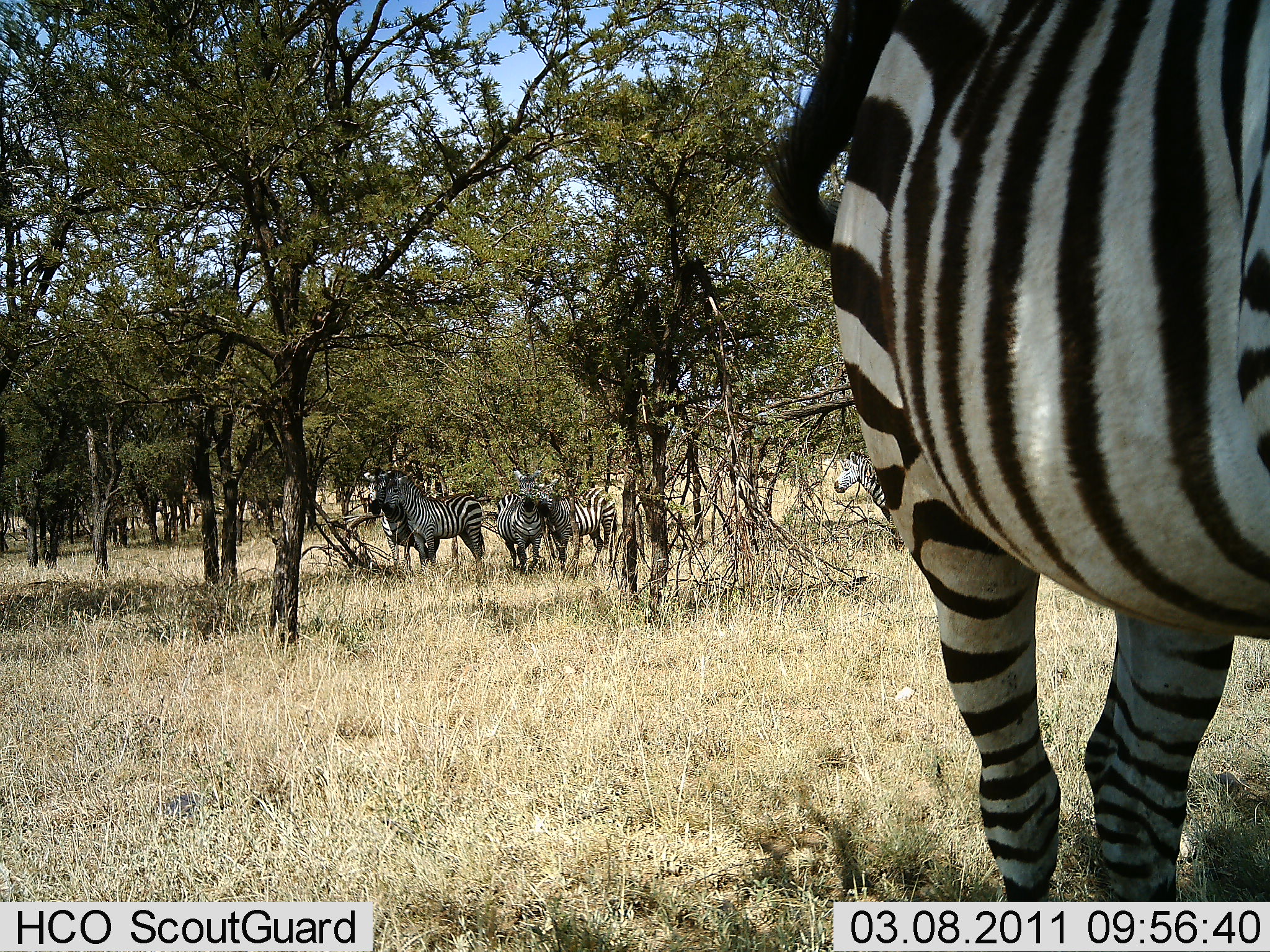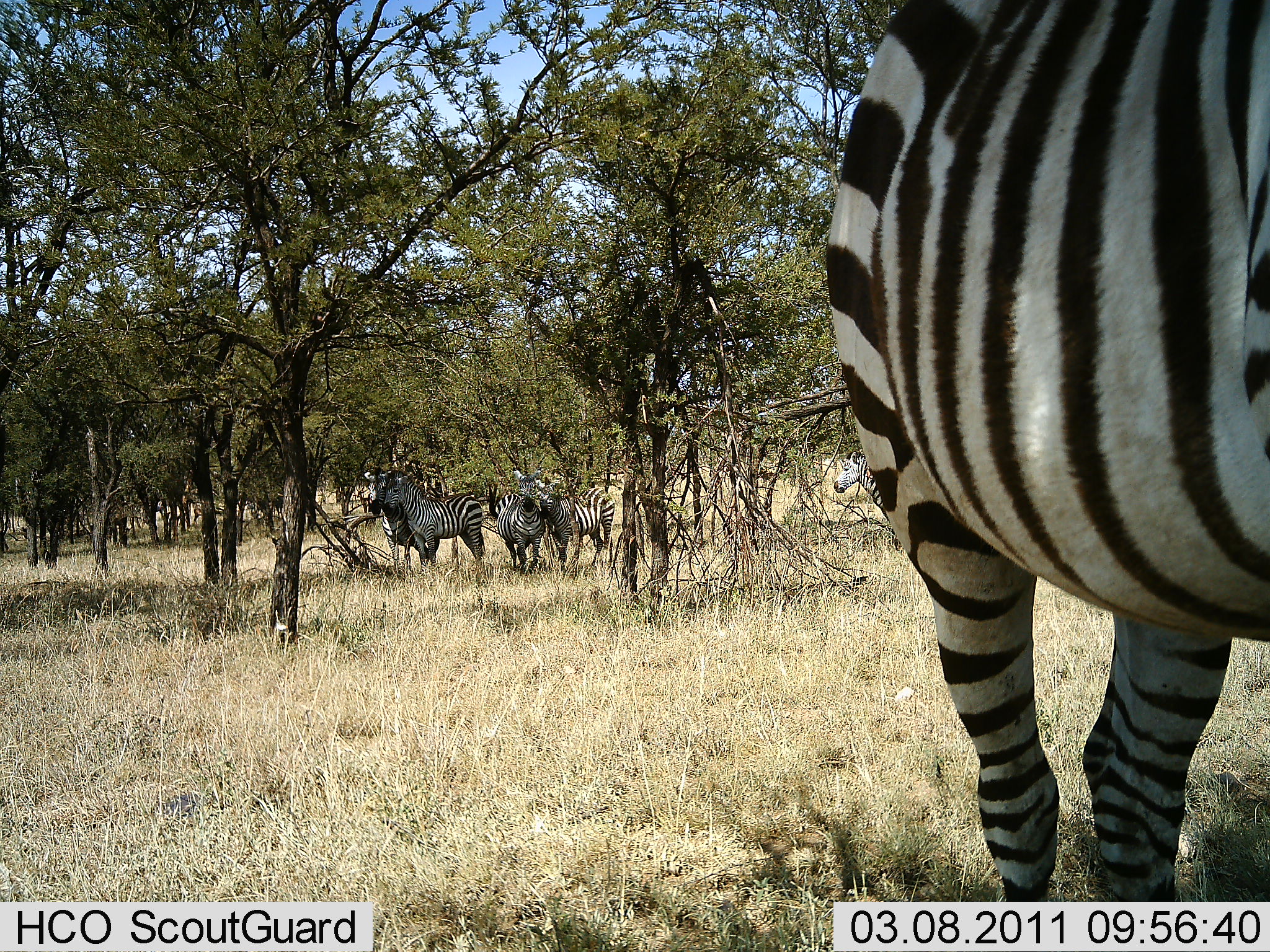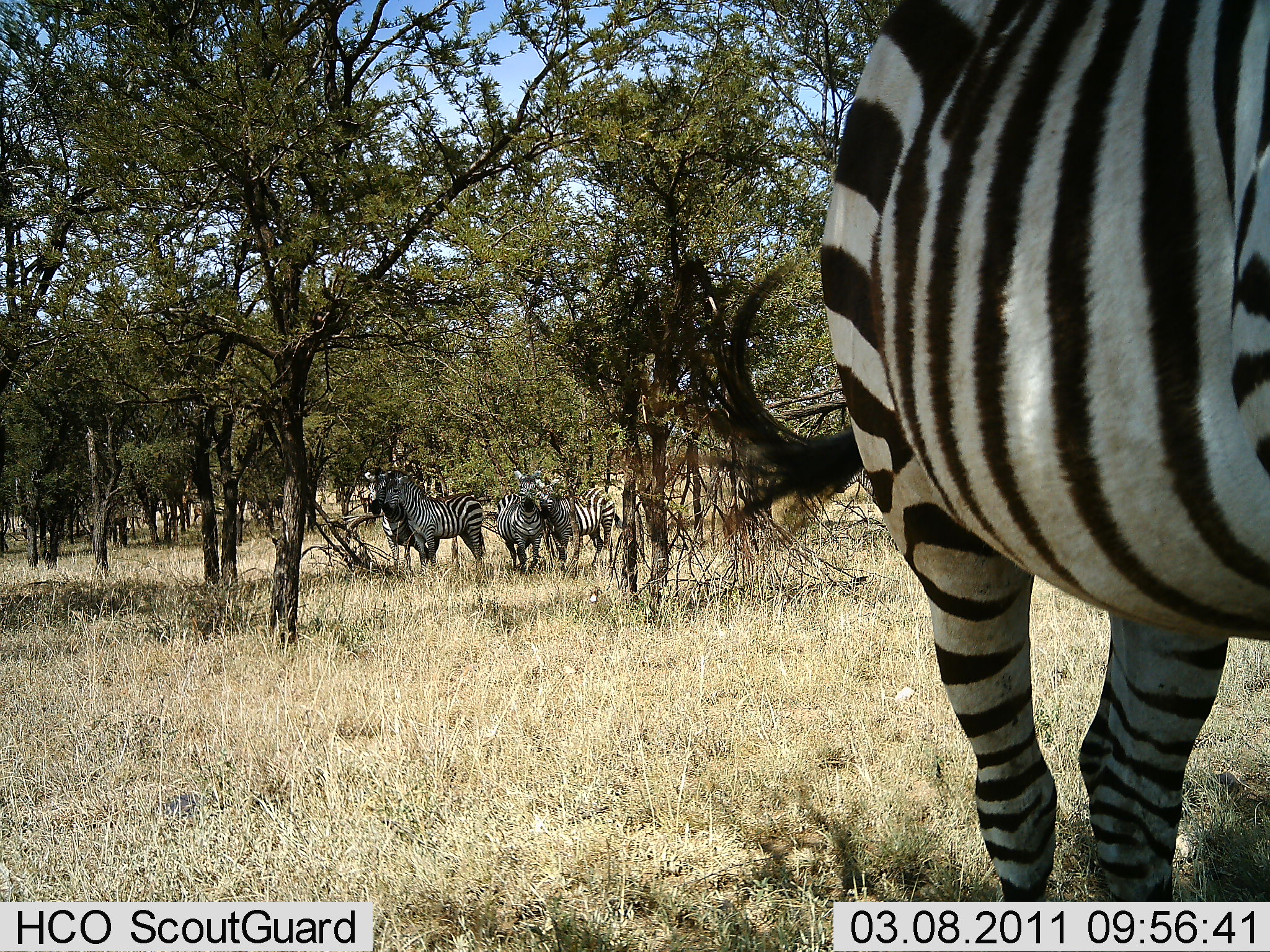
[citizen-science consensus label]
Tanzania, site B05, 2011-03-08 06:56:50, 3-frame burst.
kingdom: Animalia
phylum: Chordata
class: Mammalia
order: Perissodactyla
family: Equidae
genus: Equus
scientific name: Equus quagga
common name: plains zebra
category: zebra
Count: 6.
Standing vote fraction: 90%.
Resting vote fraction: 0%.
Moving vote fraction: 0%.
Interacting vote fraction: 10%.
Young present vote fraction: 0%.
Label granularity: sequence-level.